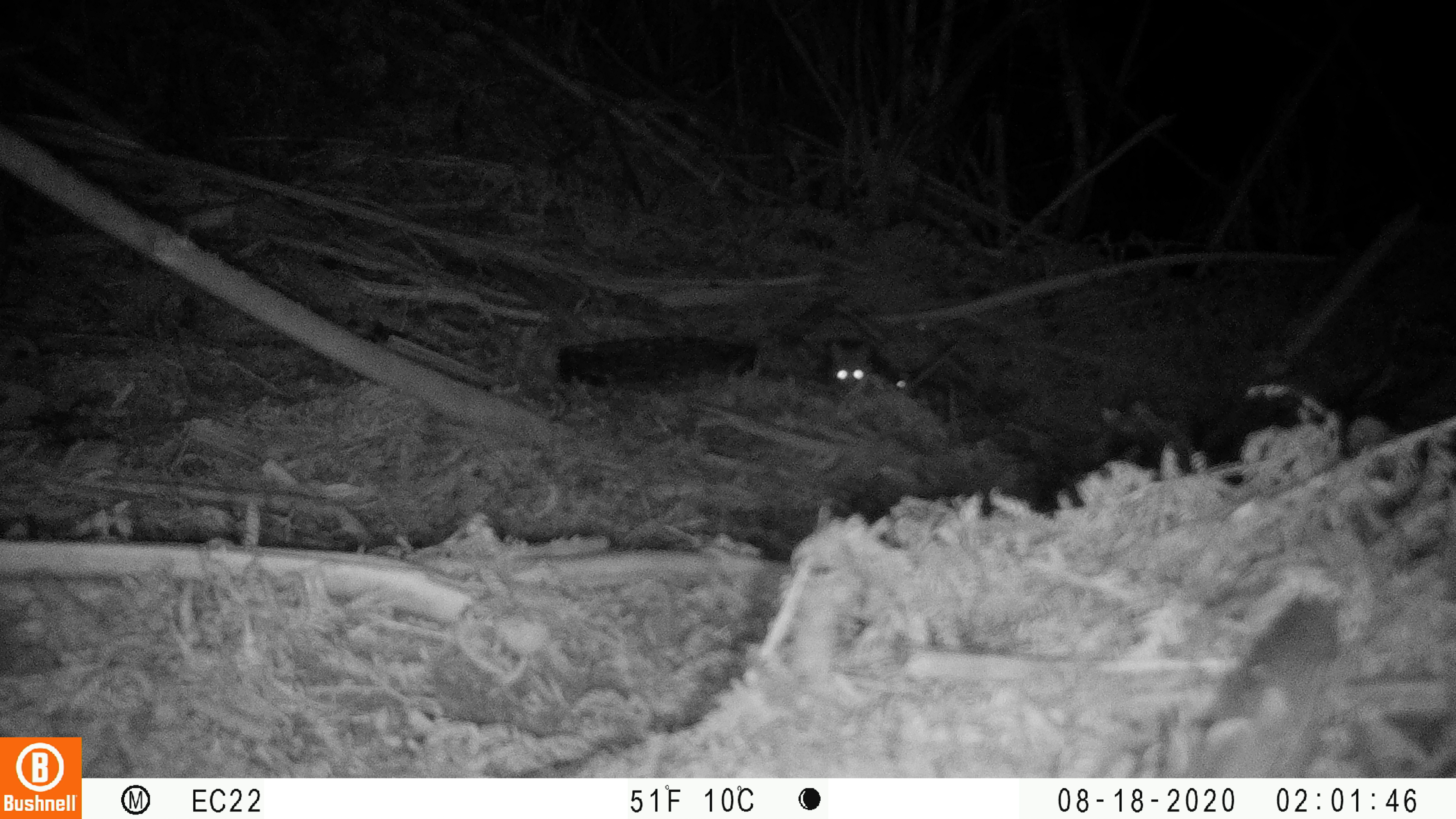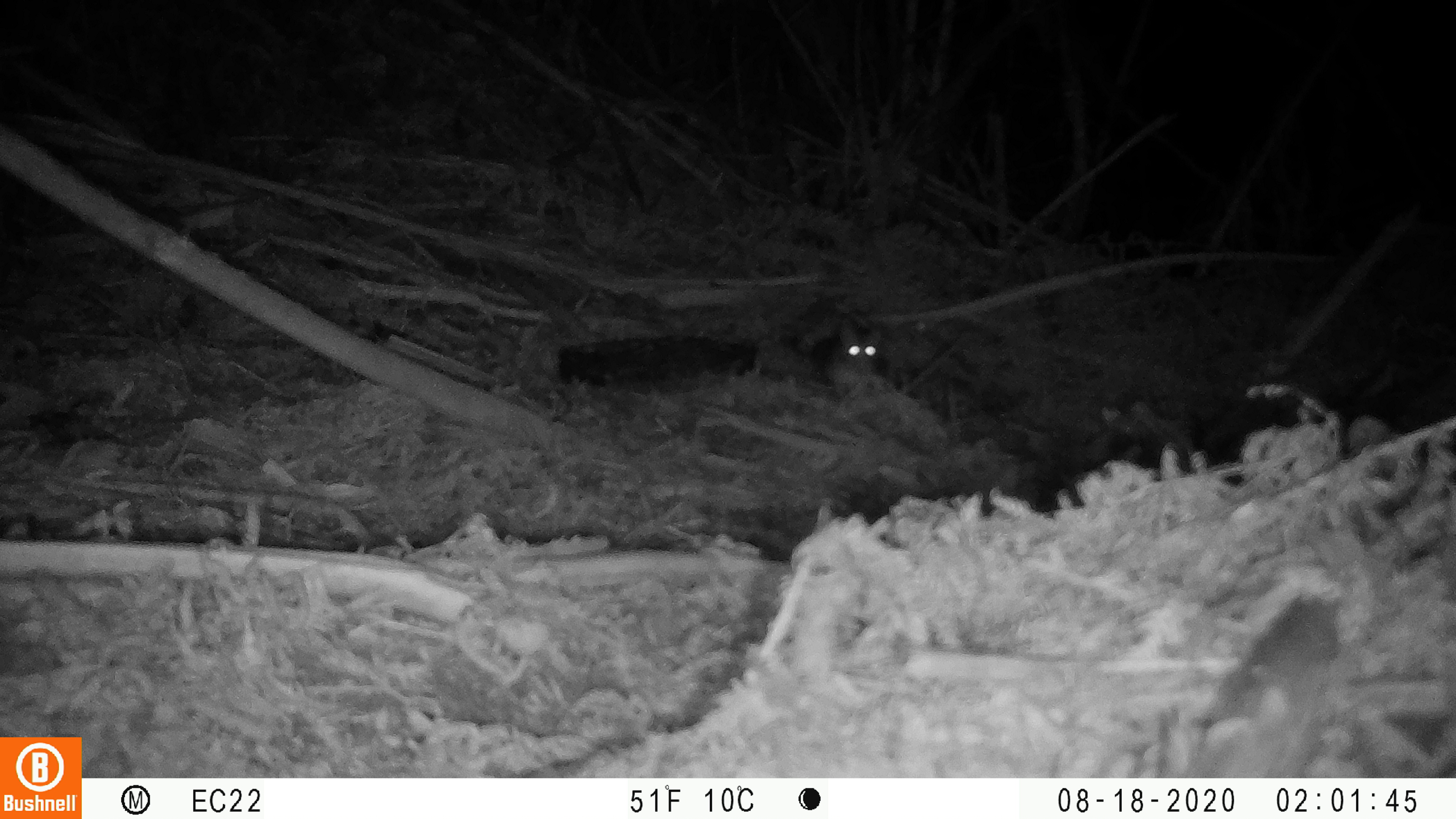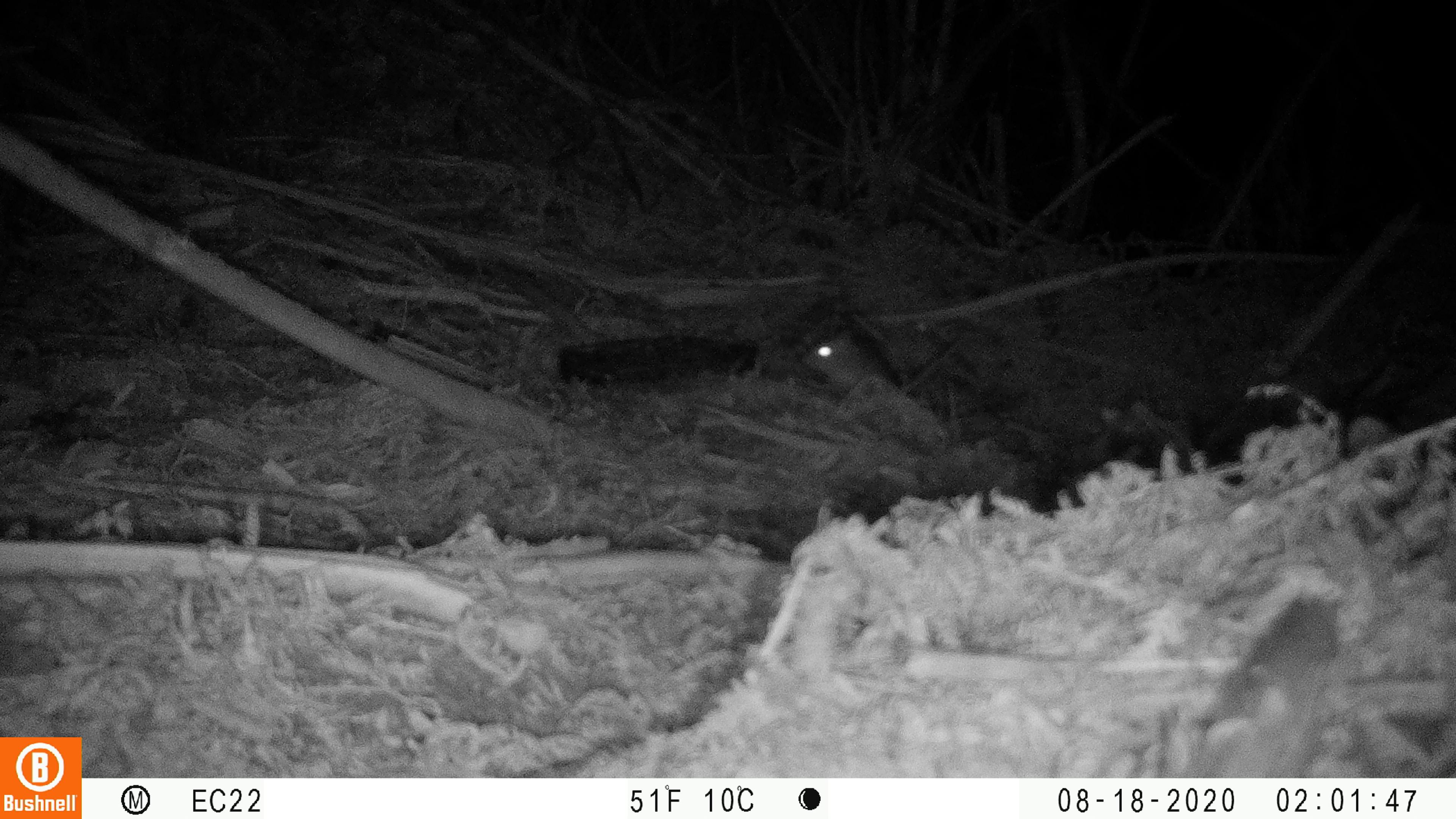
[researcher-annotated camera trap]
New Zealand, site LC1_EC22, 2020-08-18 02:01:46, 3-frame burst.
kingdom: Animalia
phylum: Chordata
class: Mammalia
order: Rodentia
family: Muridae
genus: Rattus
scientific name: Rattus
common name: rat